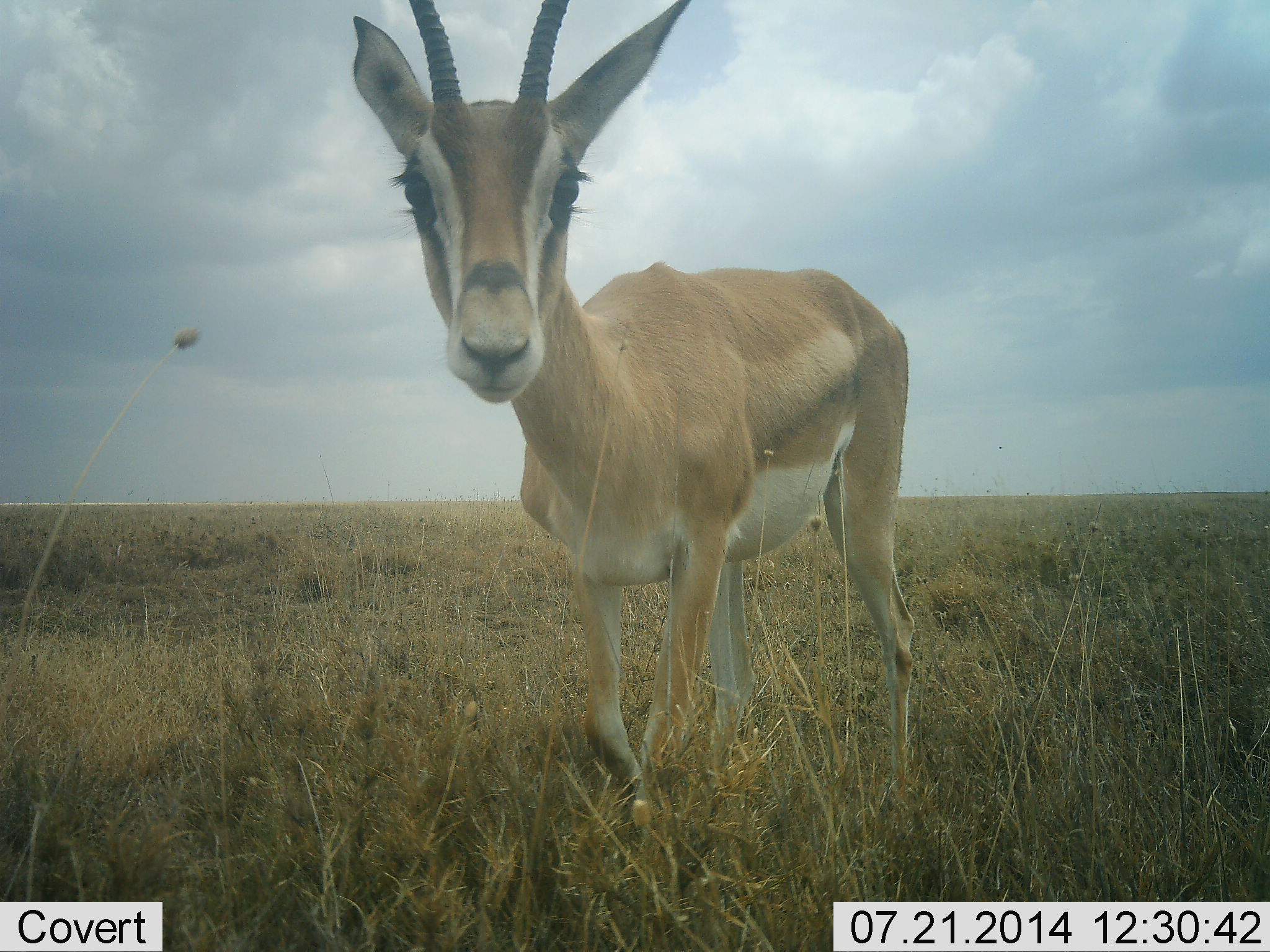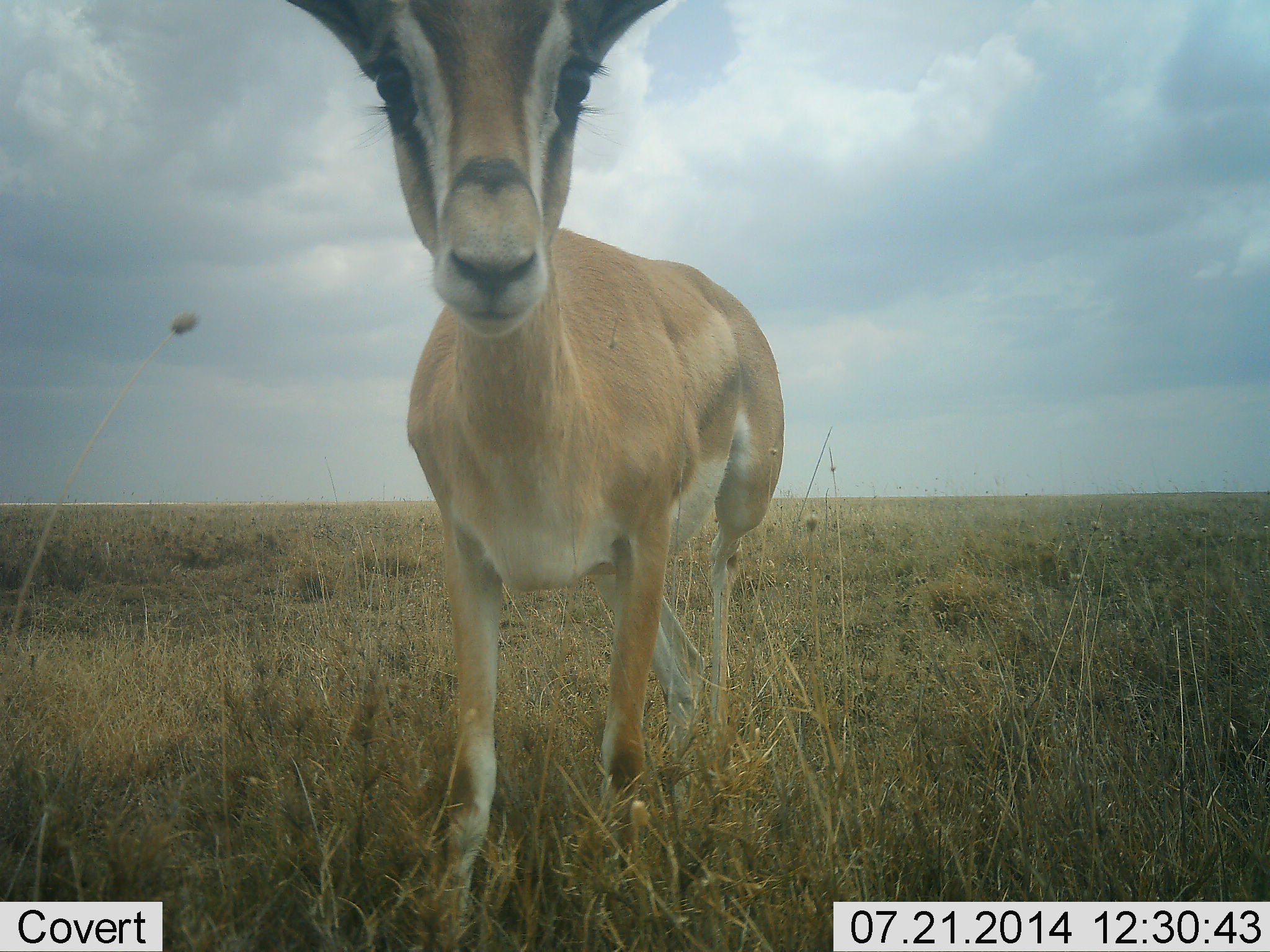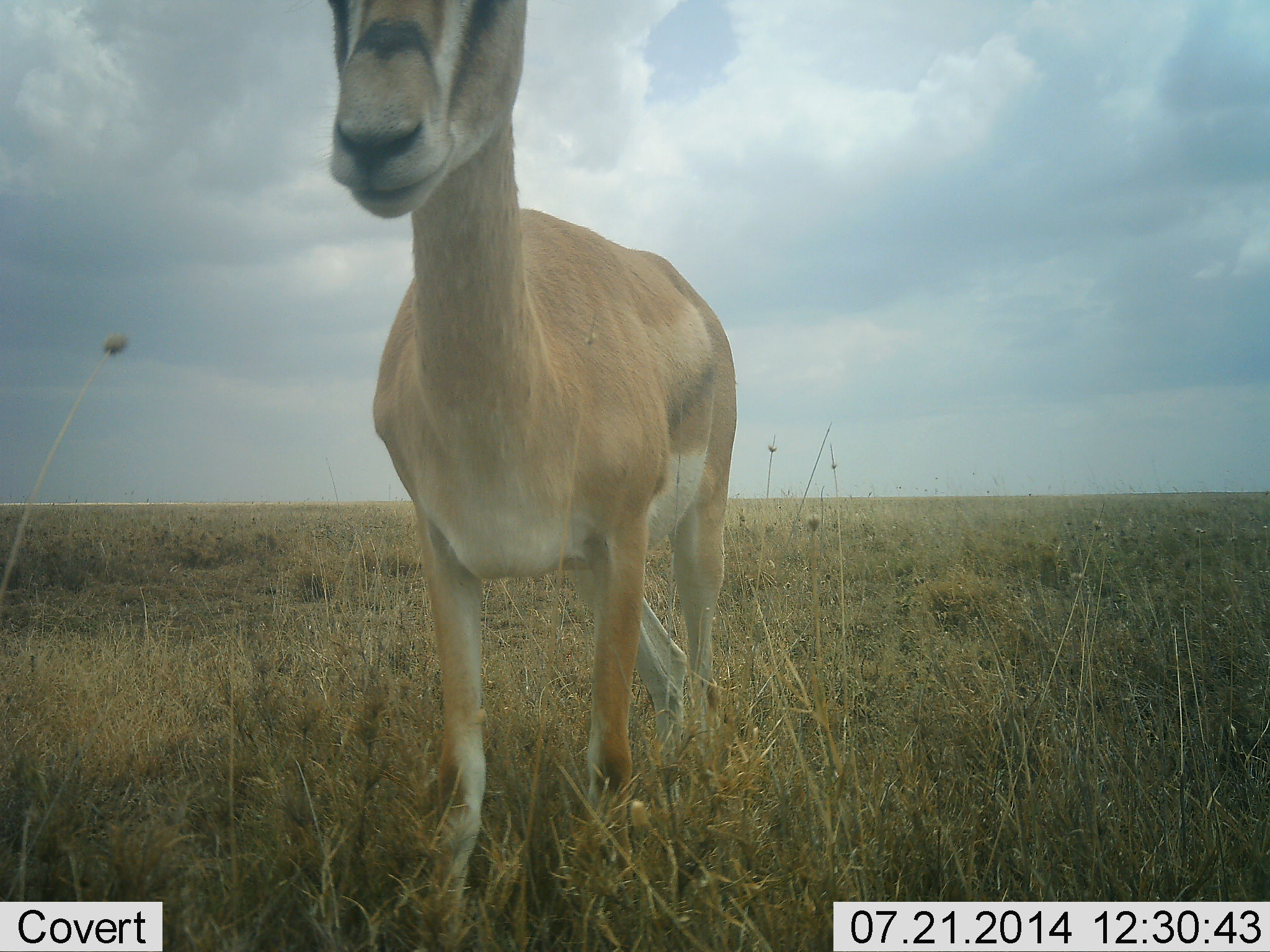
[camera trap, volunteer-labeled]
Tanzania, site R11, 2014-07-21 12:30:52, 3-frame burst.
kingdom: Animalia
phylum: Chordata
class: Mammalia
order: Artiodactyla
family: Bovidae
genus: Nanger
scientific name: Nanger granti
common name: grant's gazelle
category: gazellegrants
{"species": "gazellegrants (grant's gazelle) (Nanger granti)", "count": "1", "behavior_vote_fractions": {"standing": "50%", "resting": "0%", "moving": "50%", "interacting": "0%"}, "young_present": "0%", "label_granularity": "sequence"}